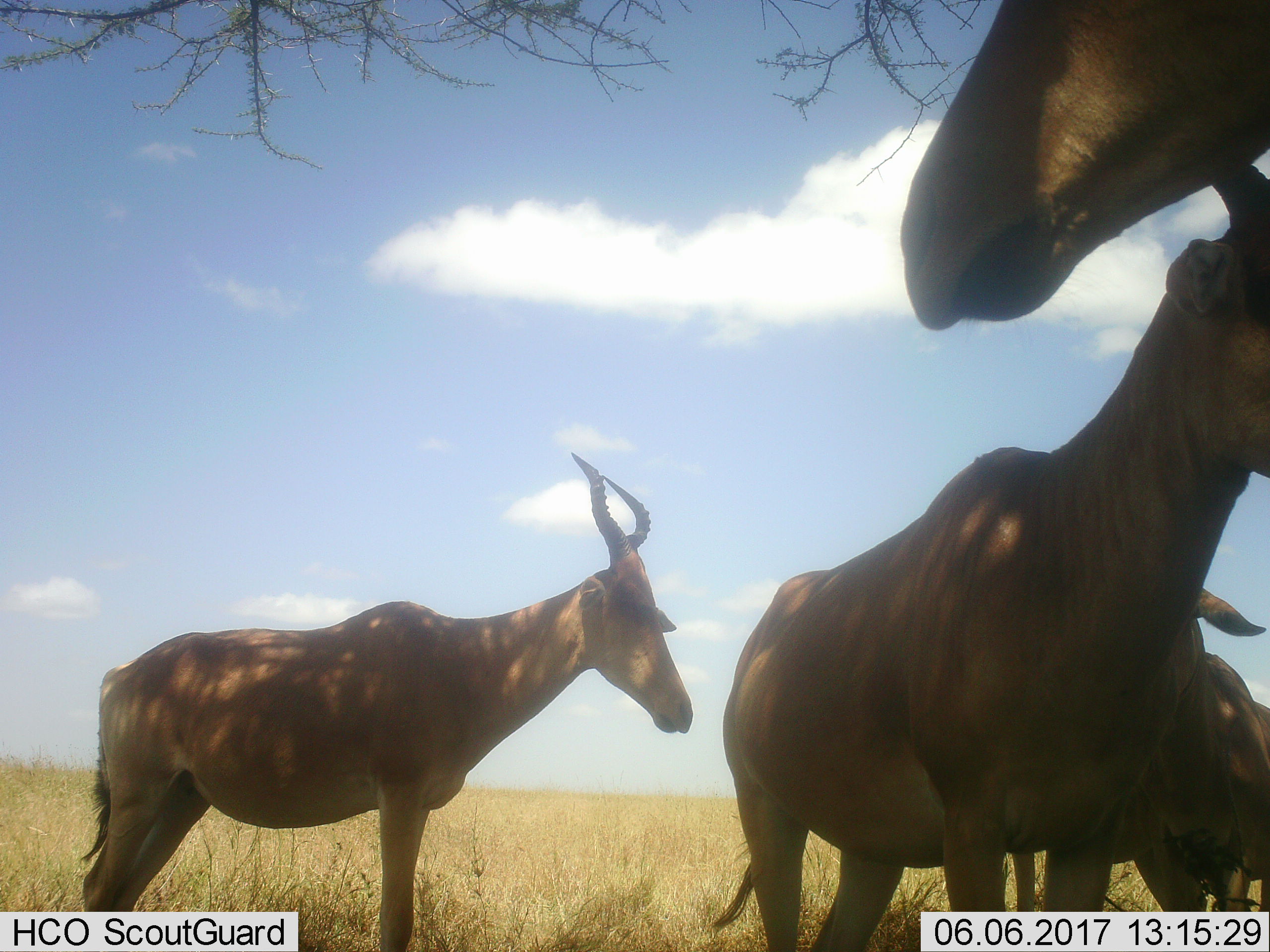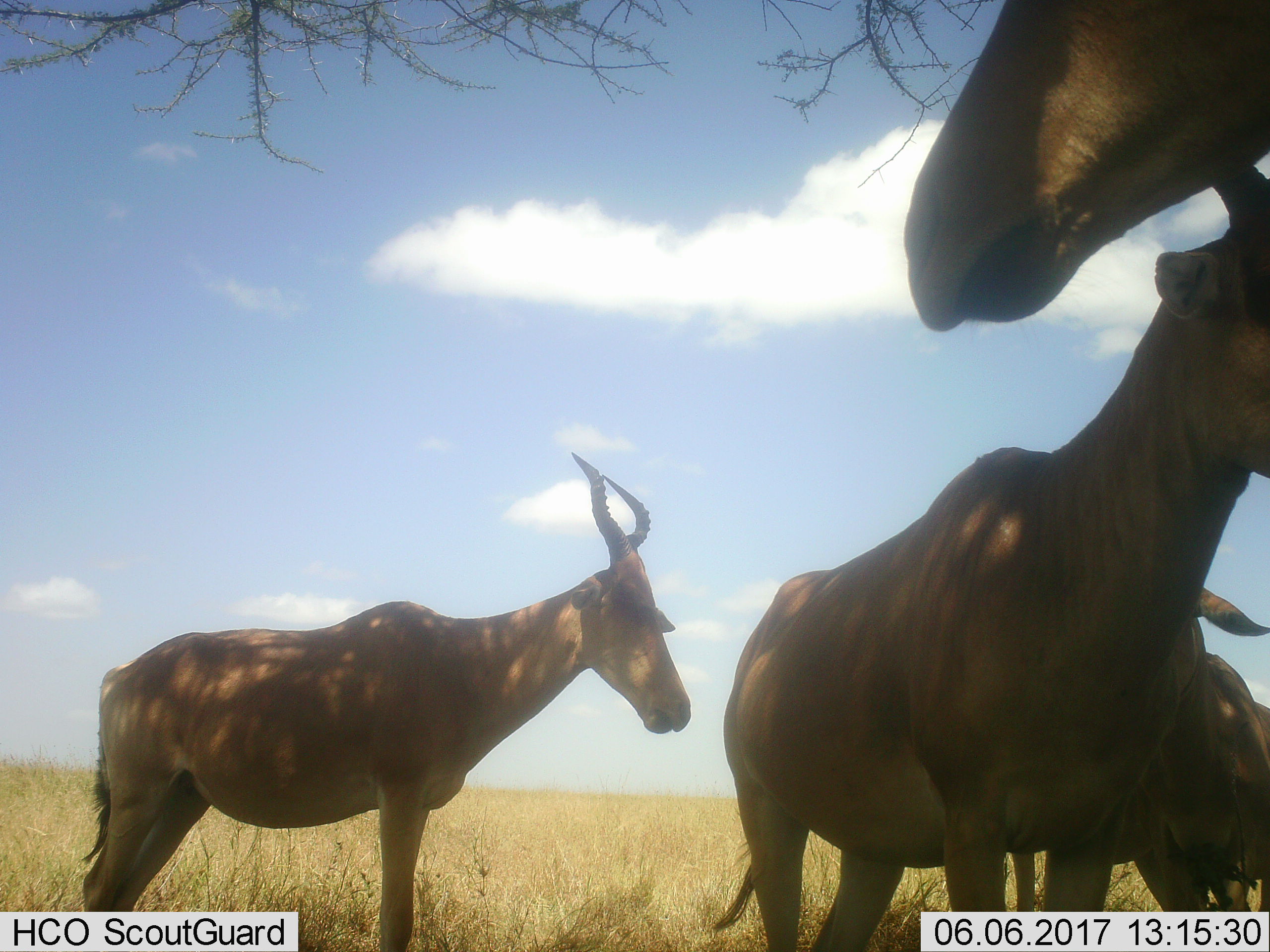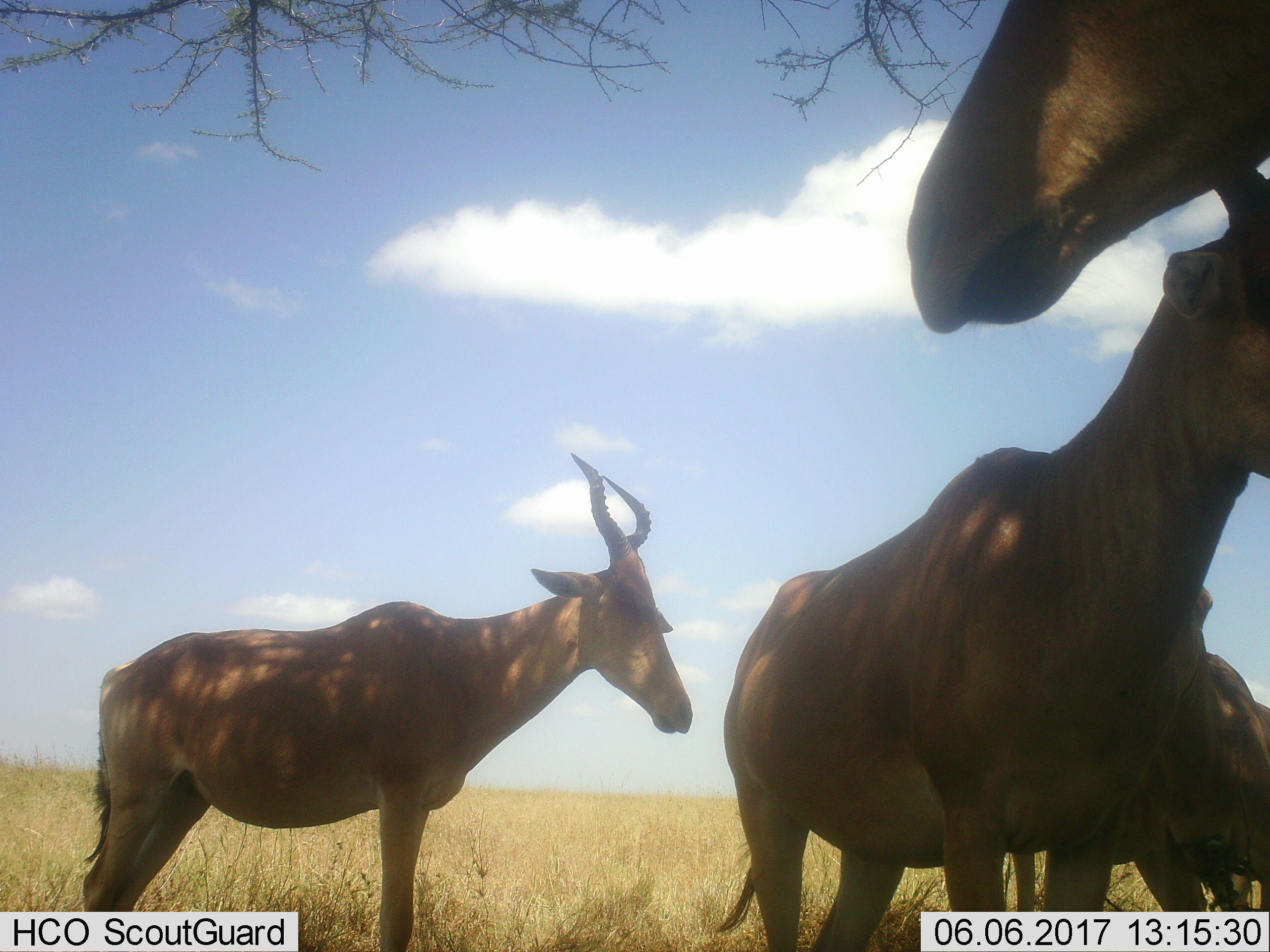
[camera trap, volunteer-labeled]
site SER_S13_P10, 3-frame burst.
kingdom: Animalia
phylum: Chordata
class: Mammalia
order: Artiodactyla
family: Bovidae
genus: Alcelaphus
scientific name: Alcelaphus buselaphus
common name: hartebeest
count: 4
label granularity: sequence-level